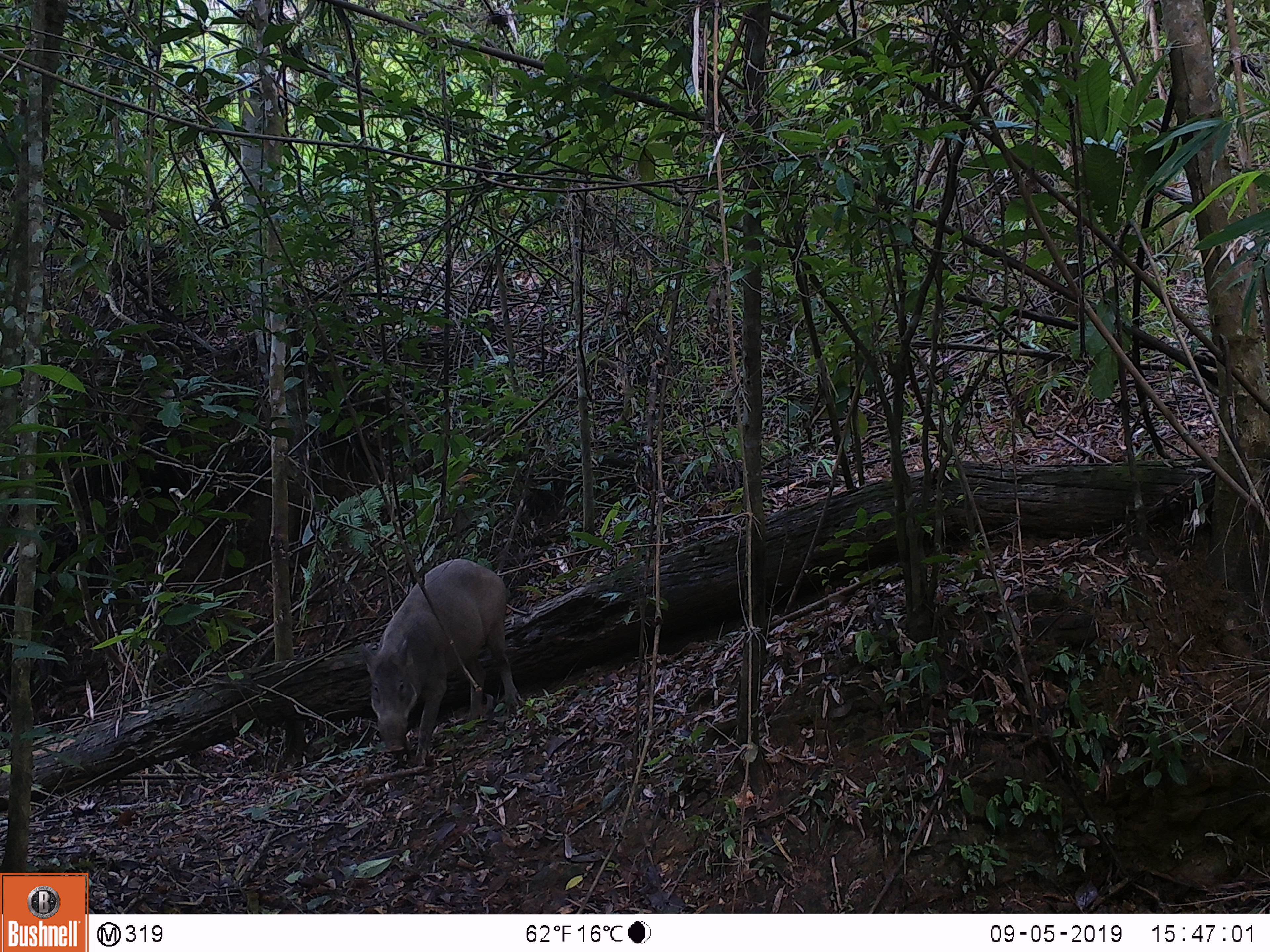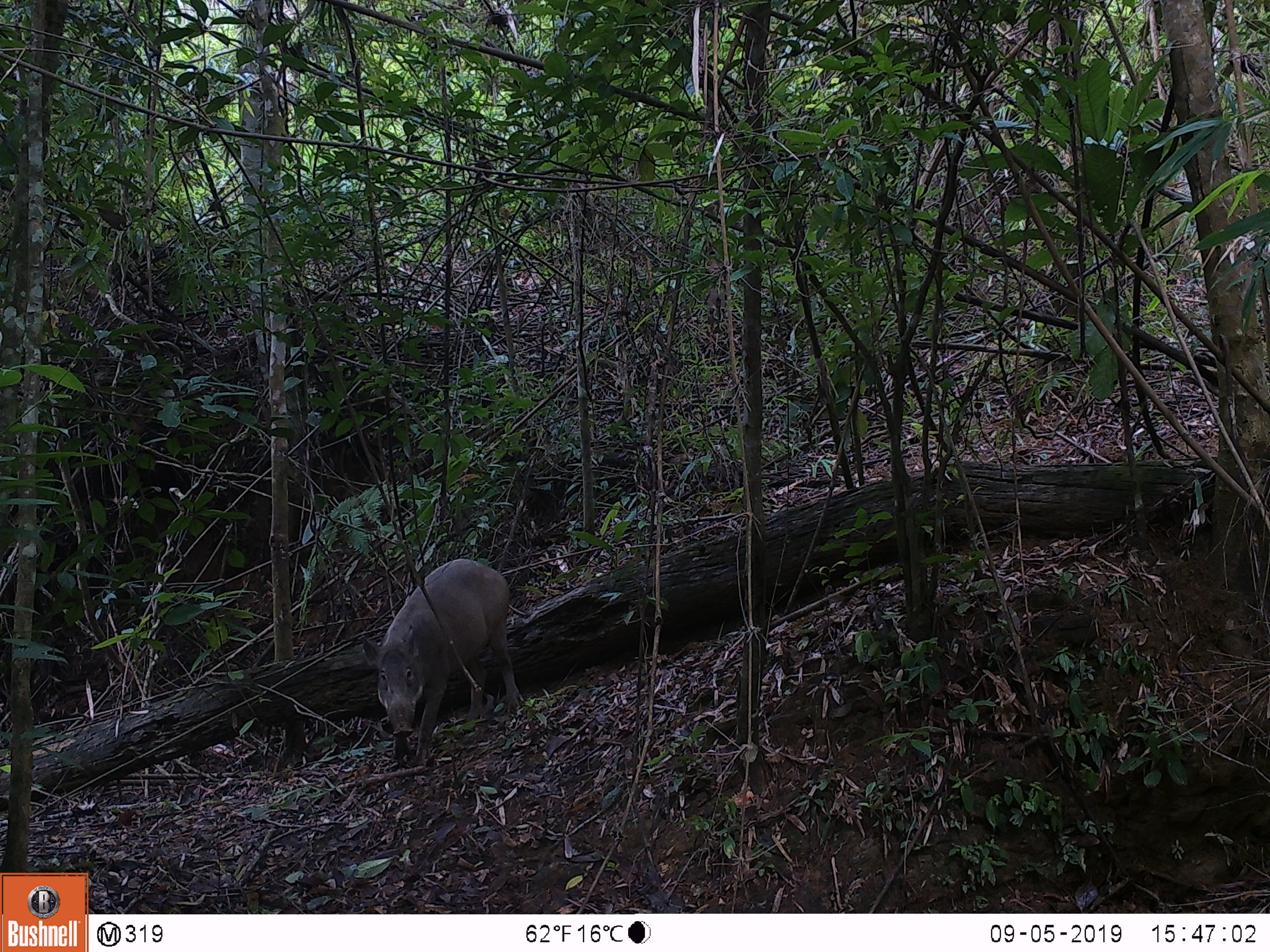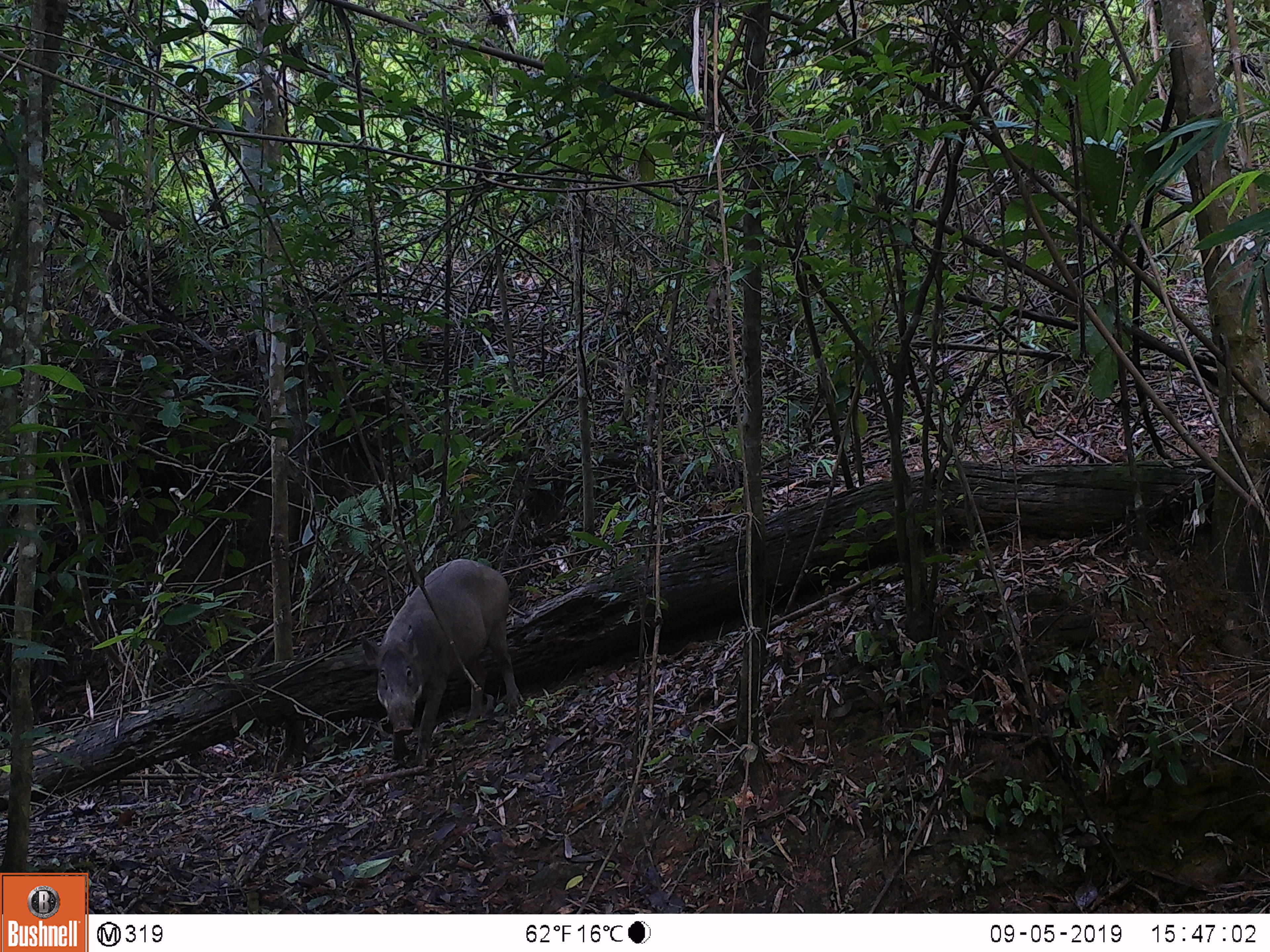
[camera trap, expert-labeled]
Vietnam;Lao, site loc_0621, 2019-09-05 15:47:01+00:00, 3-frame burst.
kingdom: Animalia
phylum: Chordata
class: Mammalia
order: Artiodactyla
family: Suidae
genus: Sus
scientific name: Sus scrofa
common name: eurasian wild pig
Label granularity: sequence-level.